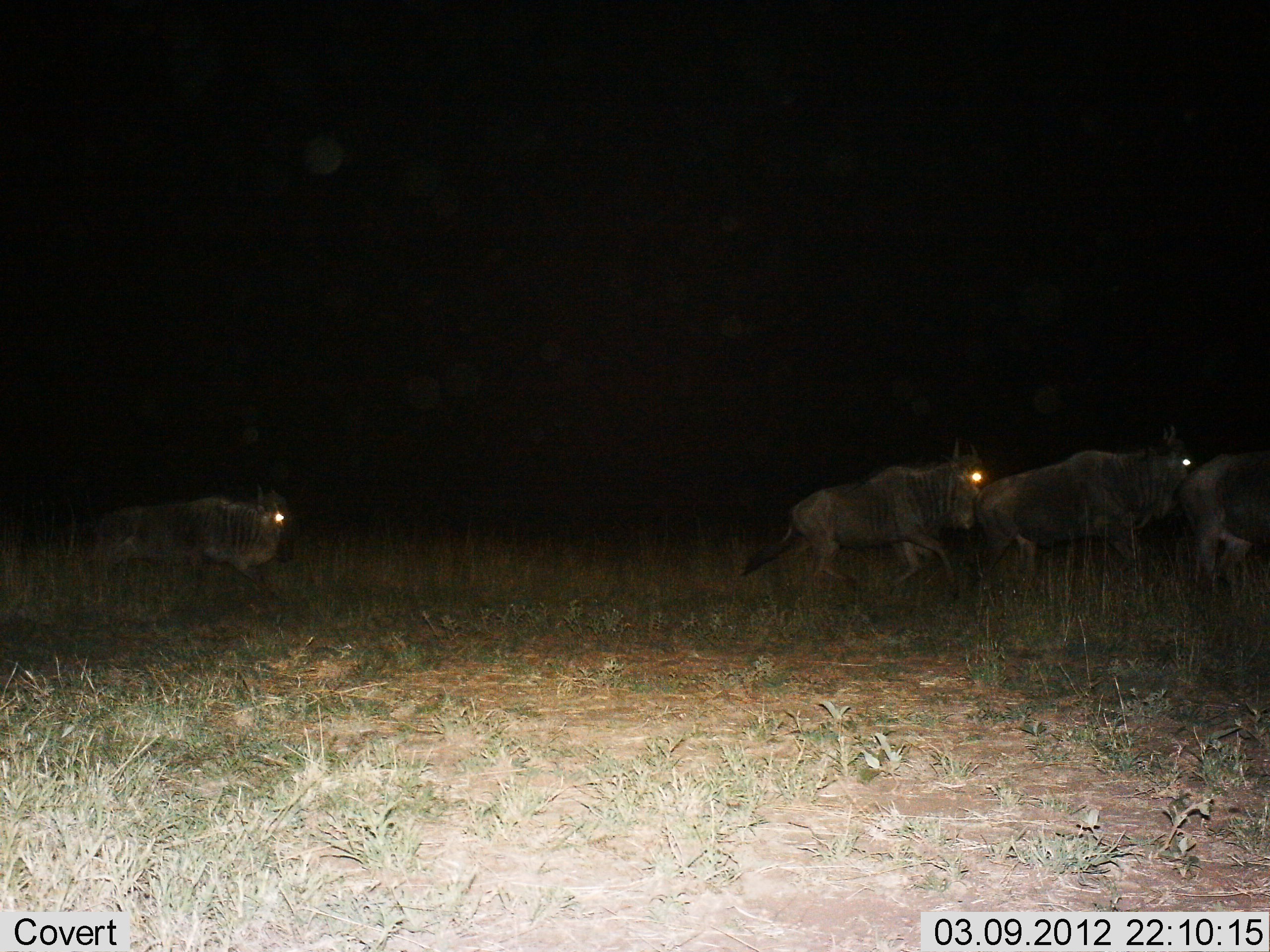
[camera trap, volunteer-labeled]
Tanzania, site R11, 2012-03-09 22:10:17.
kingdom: Animalia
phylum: Chordata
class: Mammalia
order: Artiodactyla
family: Bovidae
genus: Connochaetes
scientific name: Connochaetes taurinus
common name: blue wildebeest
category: wildebeest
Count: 4.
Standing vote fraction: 12%.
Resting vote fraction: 0%.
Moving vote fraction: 100%.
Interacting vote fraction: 0%.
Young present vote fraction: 0%.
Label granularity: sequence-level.